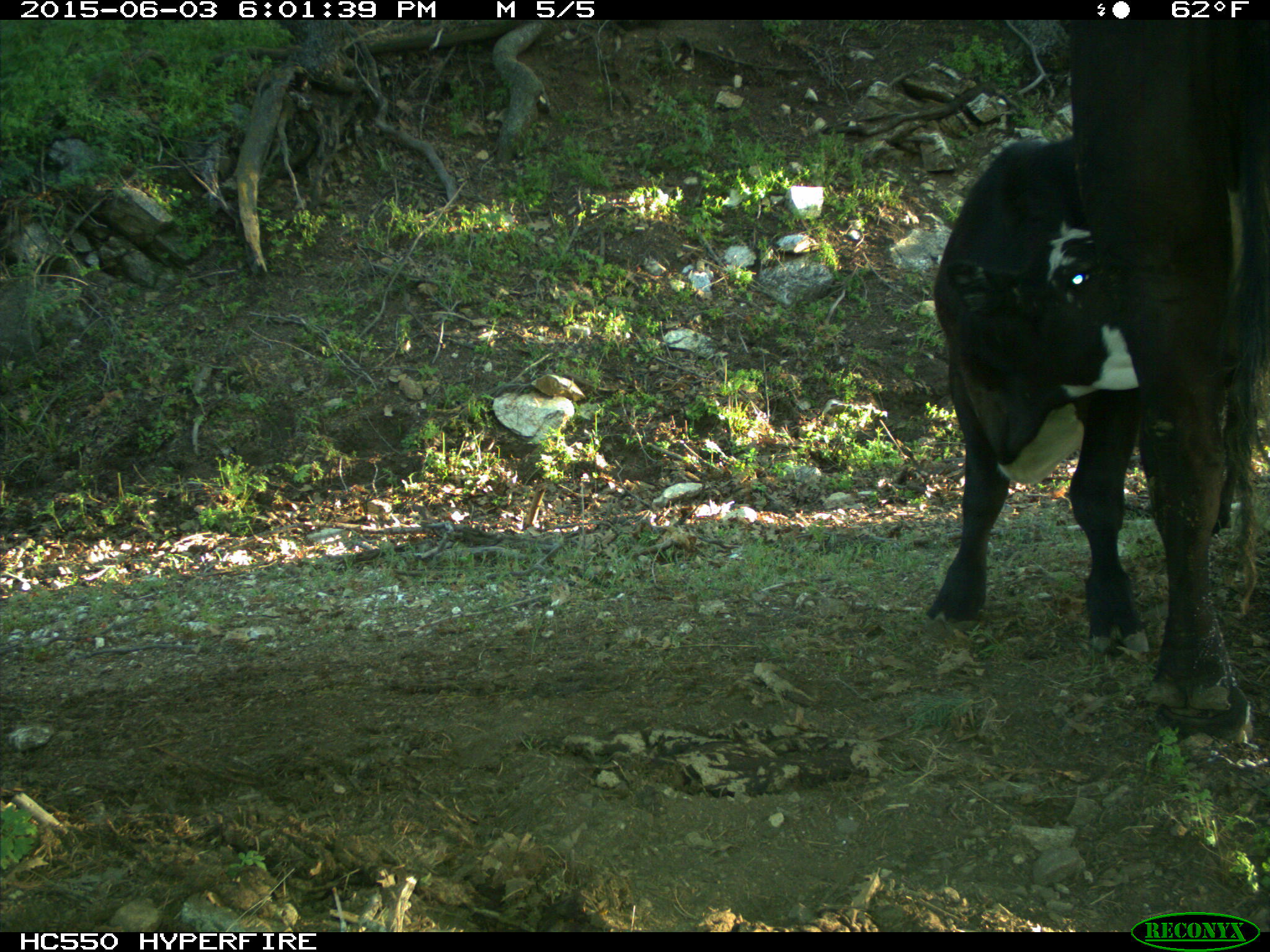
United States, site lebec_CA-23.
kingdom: Animalia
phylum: Chordata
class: Mammalia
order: Artiodactyla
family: Bovidae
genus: Bos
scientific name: Bos taurus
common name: domestic cow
Bos taurus (domestic cow).